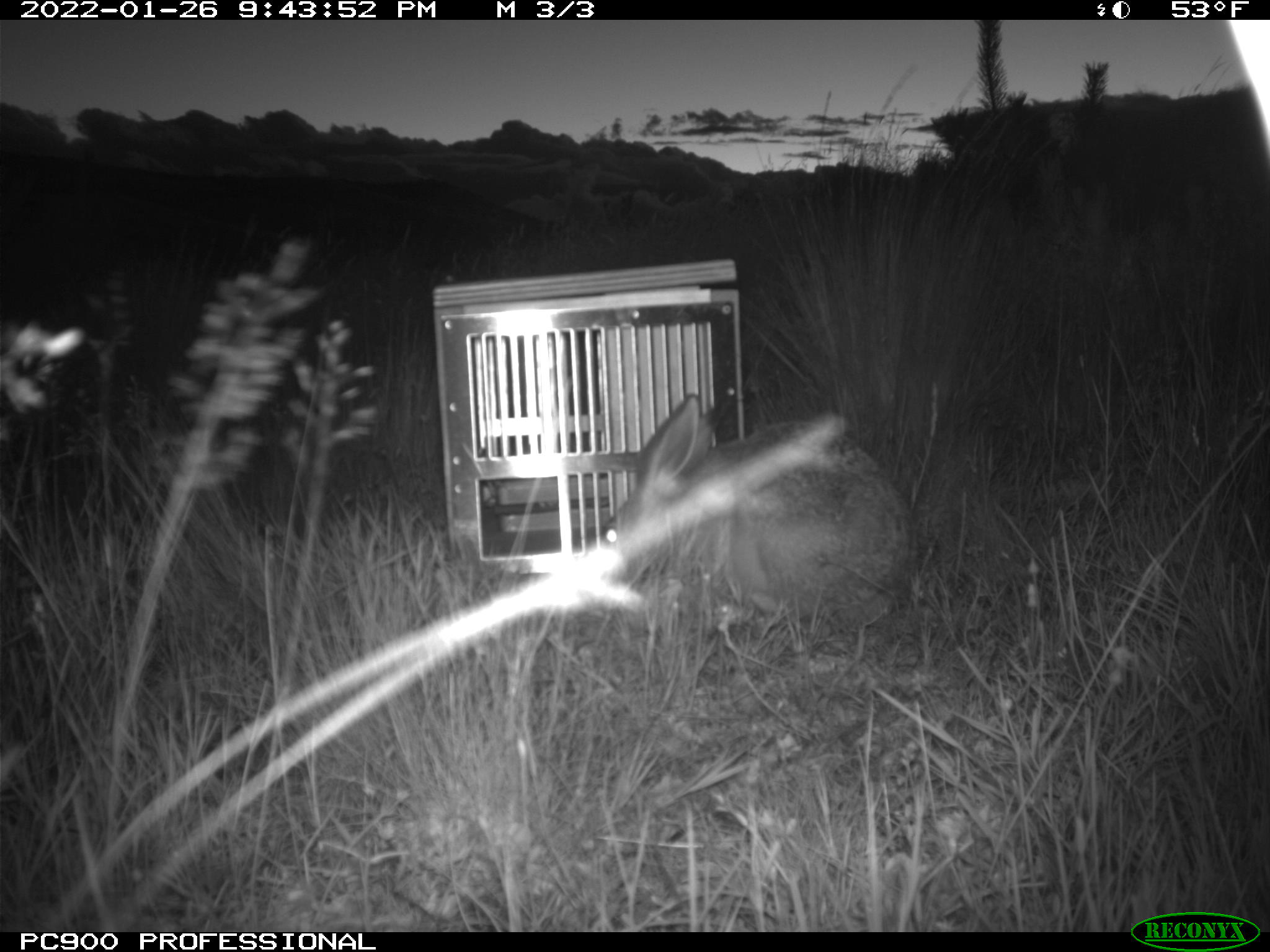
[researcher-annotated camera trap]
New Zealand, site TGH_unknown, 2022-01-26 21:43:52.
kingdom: Animalia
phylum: Chordata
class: Mammalia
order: Lagomorpha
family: Leporidae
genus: Lepus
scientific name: Lepus europaeus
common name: brown hare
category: hare